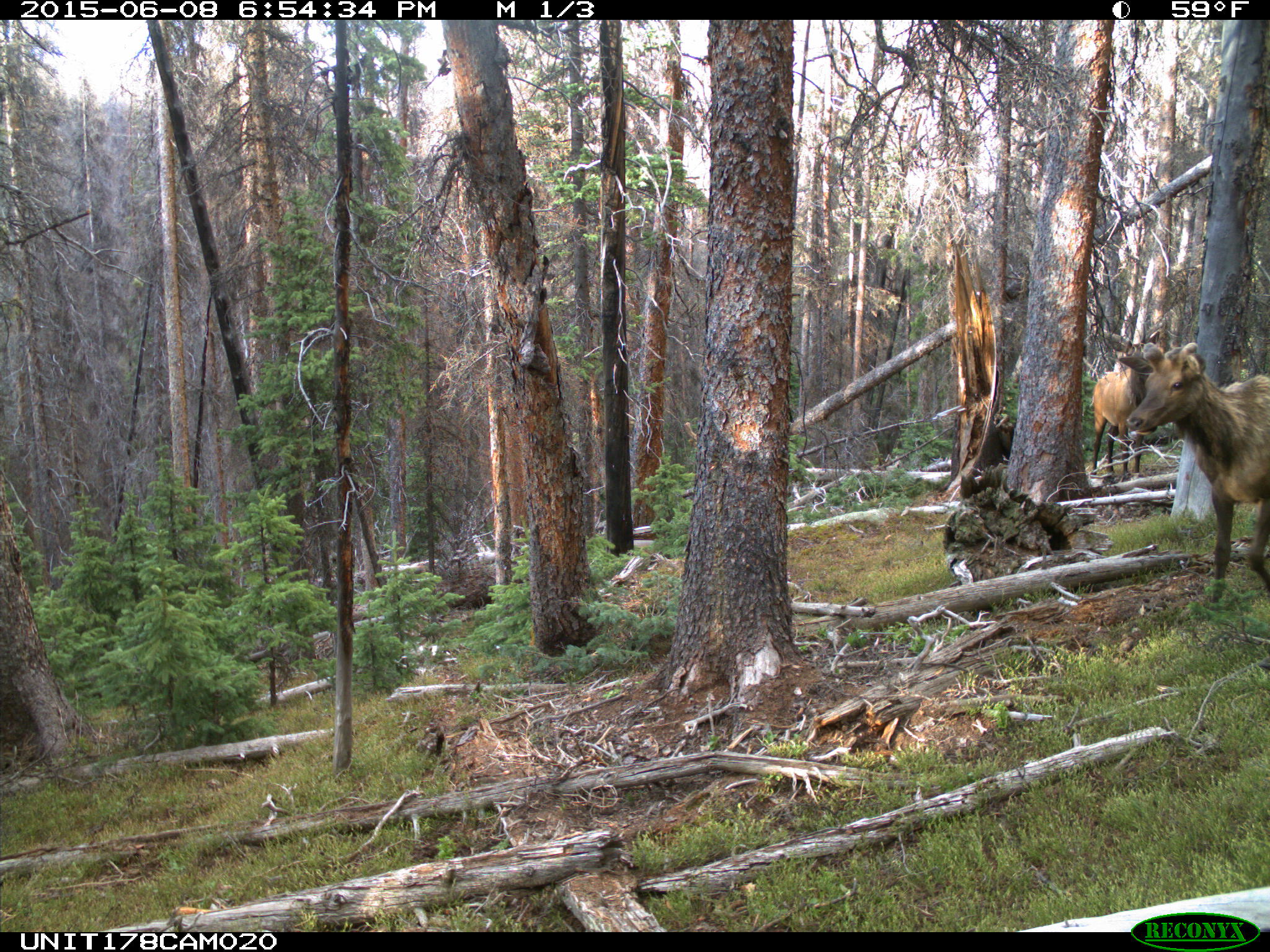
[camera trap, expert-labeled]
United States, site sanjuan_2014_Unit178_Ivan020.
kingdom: Animalia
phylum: Chordata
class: Mammalia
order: Artiodactyla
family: Cervidae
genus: Cervus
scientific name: Cervus elaphus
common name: red deer